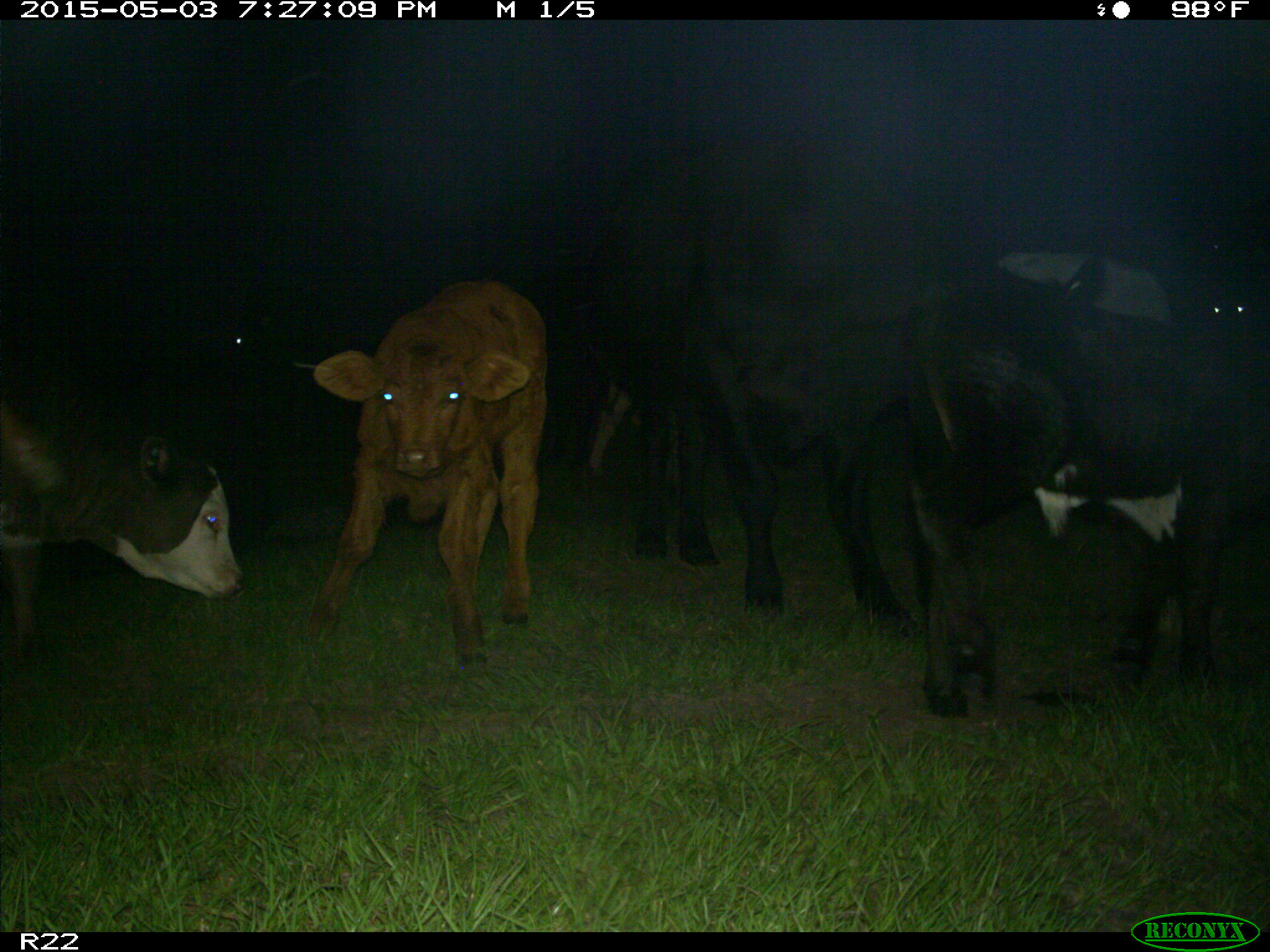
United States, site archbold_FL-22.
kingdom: Animalia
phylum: Chordata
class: Mammalia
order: Artiodactyla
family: Bovidae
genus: Bos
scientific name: Bos taurus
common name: domestic cow